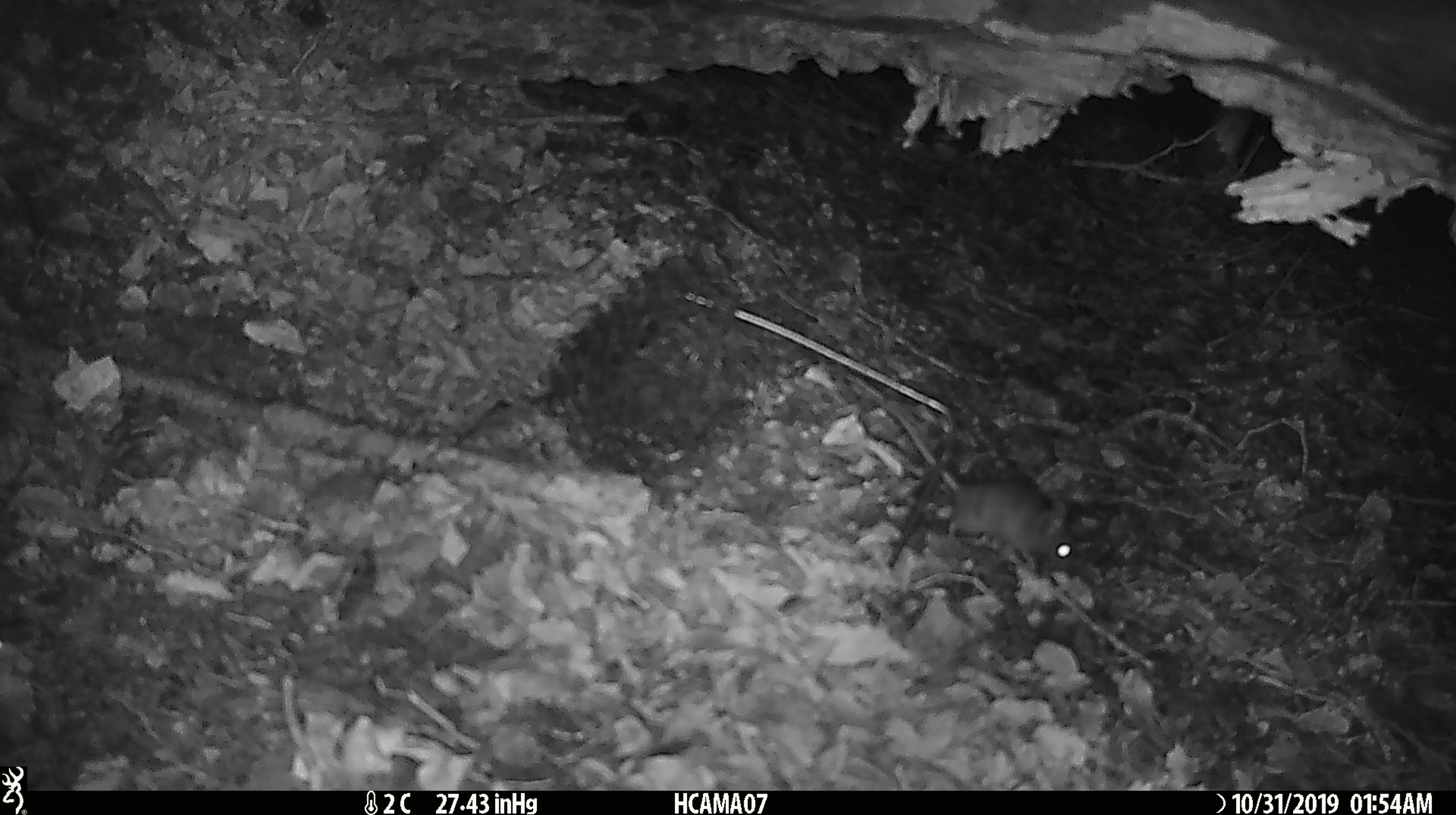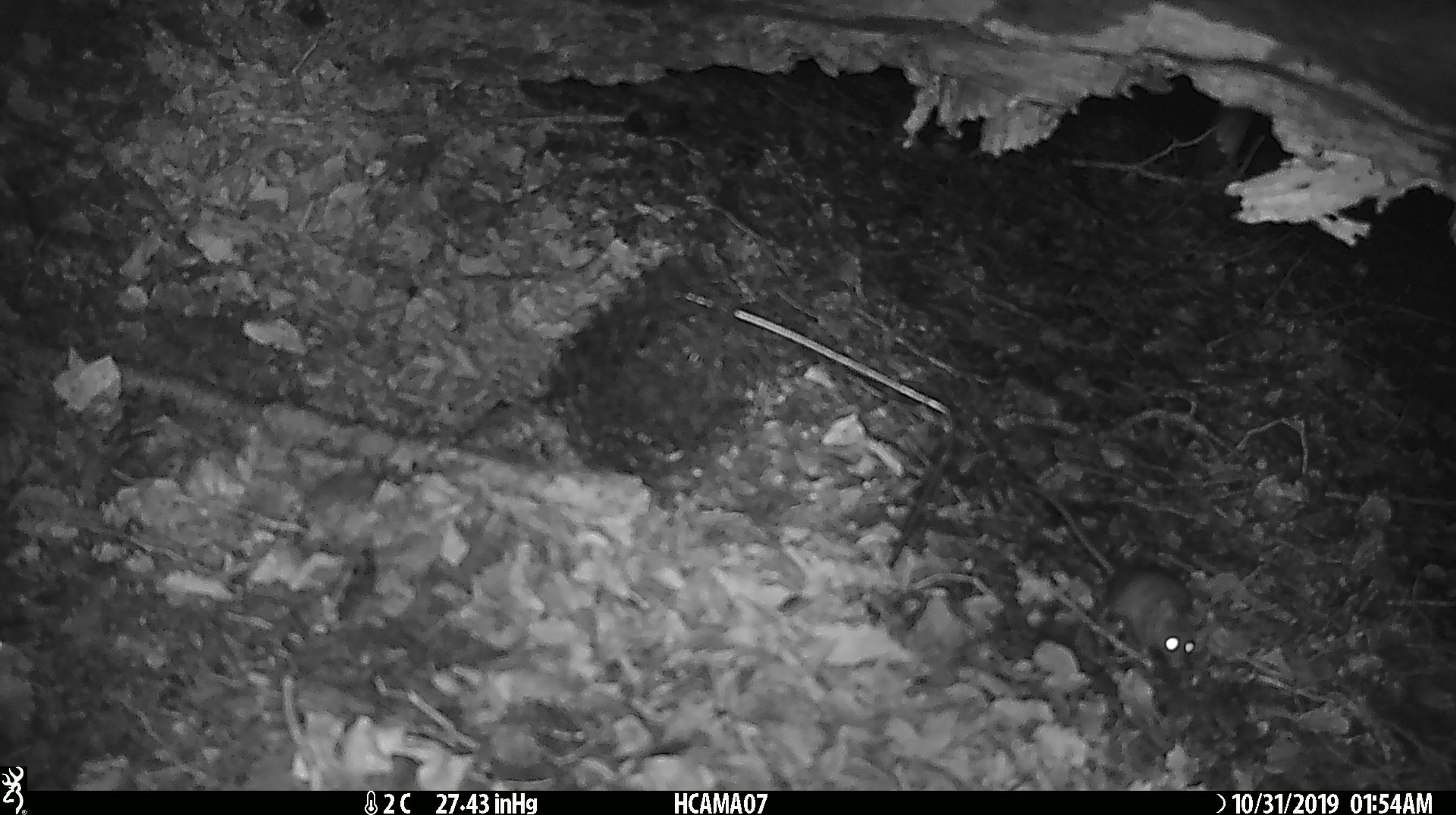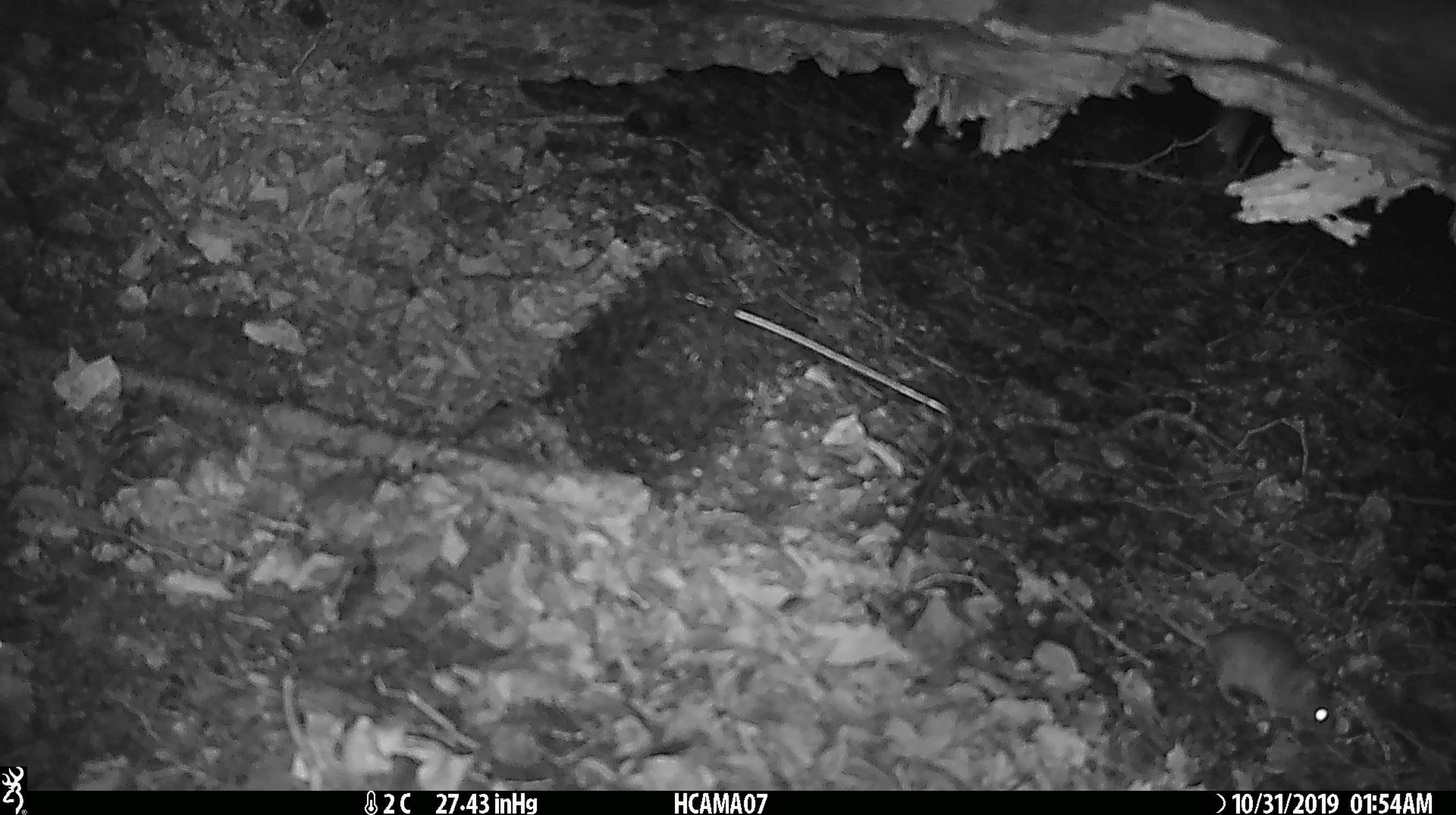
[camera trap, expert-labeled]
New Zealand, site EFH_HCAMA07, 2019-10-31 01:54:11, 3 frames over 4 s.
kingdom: Animalia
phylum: Chordata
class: Mammalia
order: Rodentia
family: Muridae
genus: Mus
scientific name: Mus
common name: mouse